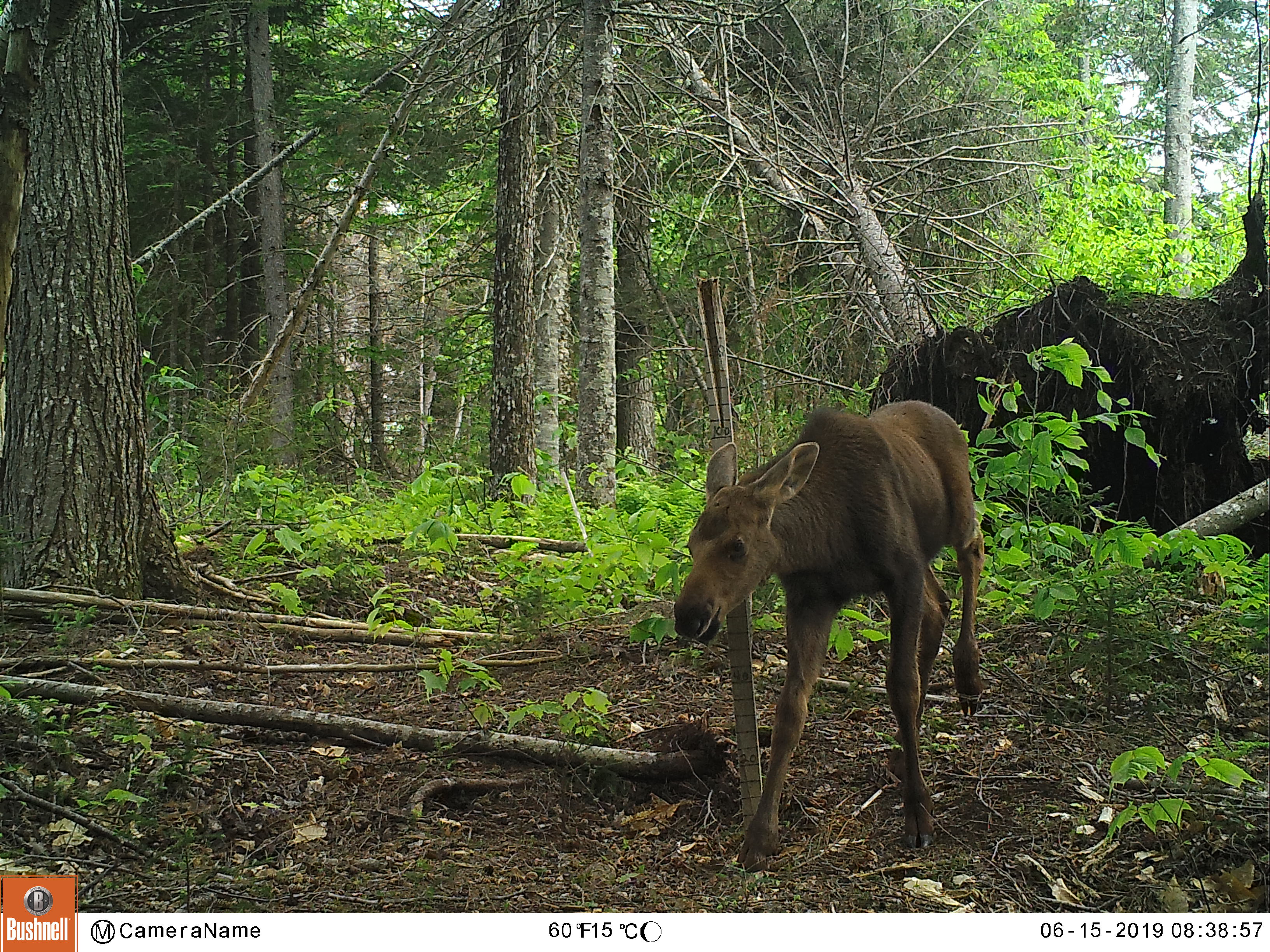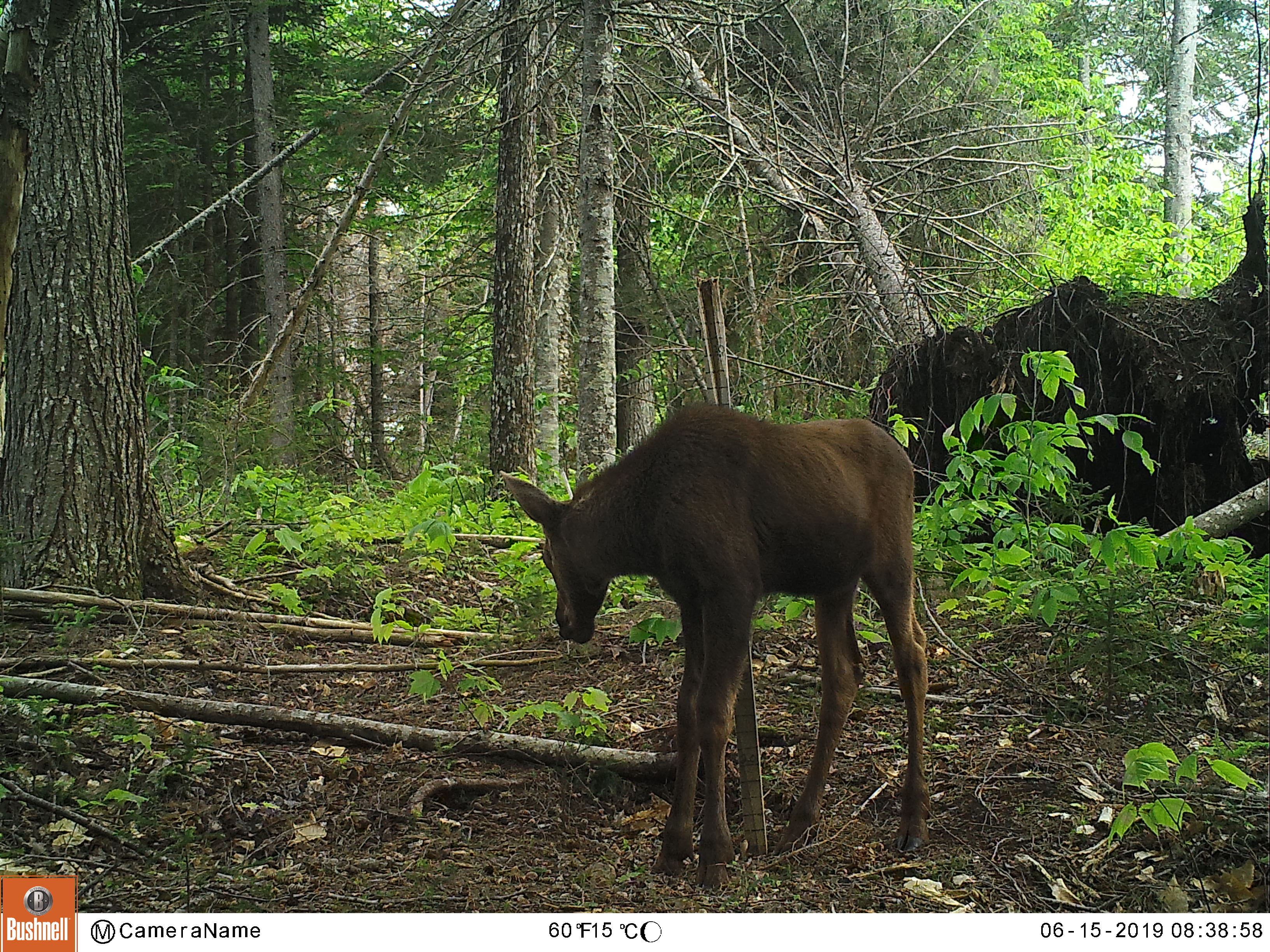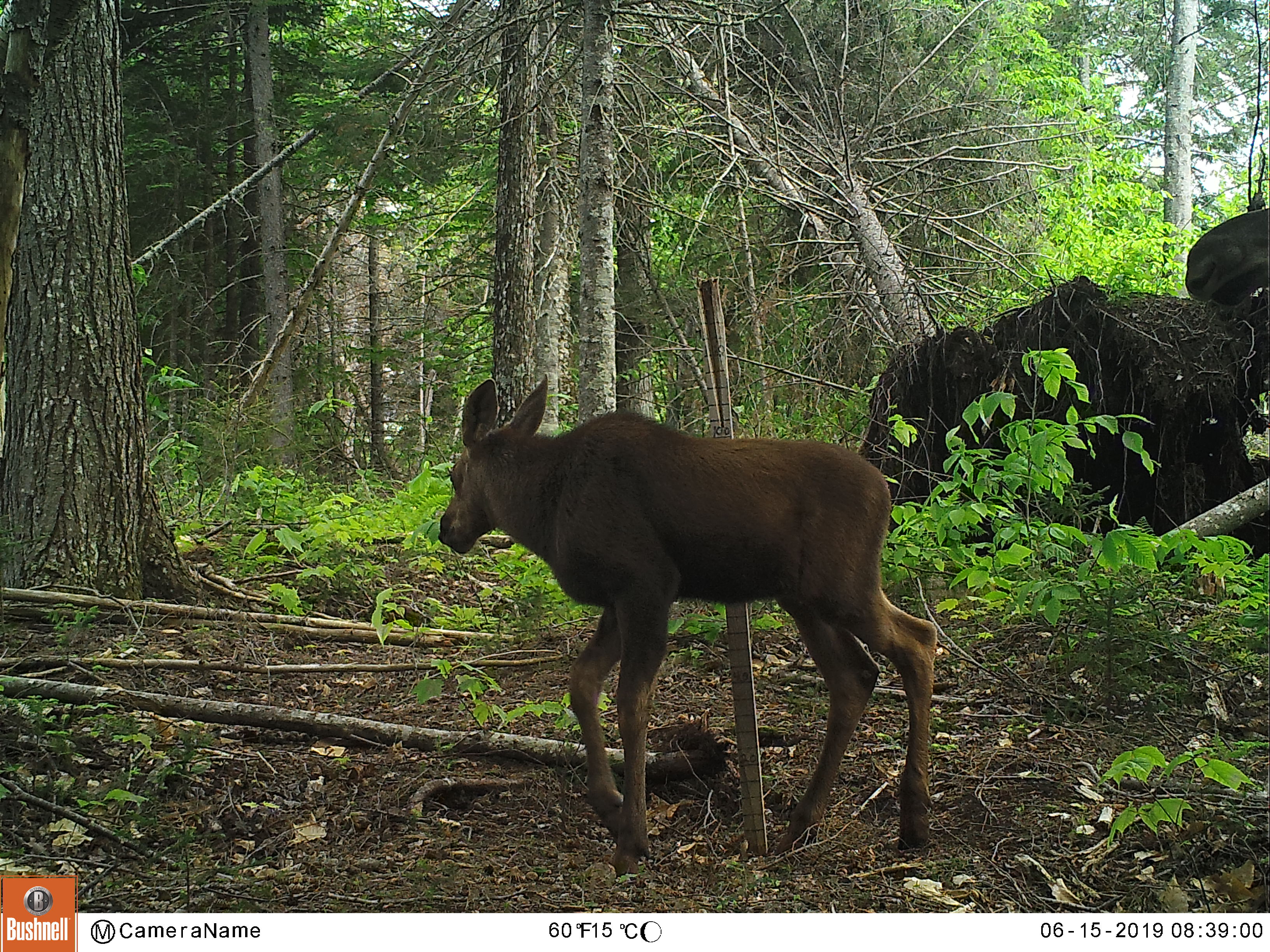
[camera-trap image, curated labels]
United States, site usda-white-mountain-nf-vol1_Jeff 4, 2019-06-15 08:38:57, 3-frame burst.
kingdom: Animalia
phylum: Chordata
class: Mammalia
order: Artiodactyla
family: Cervidae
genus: Alces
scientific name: Alces alces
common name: moose